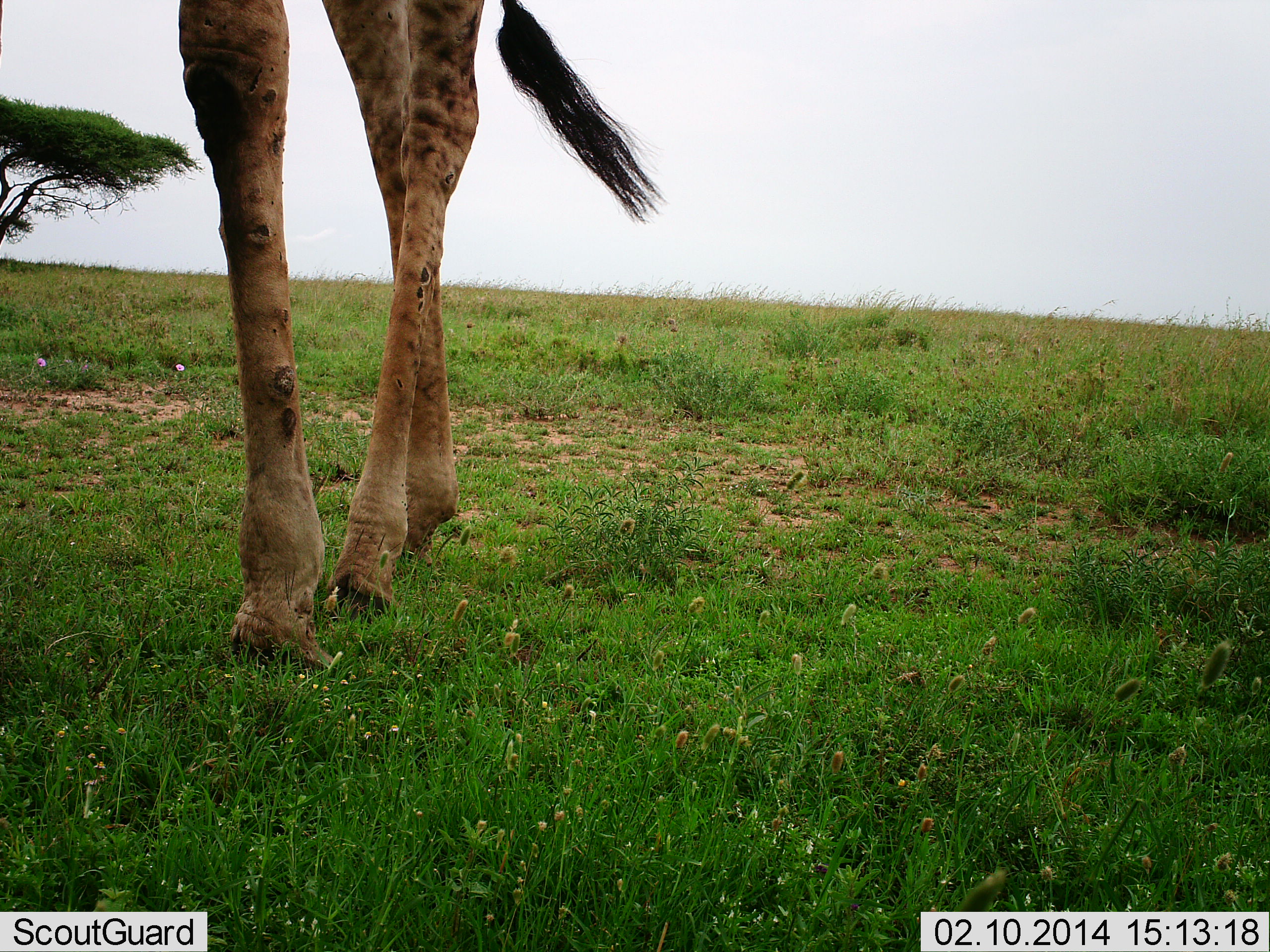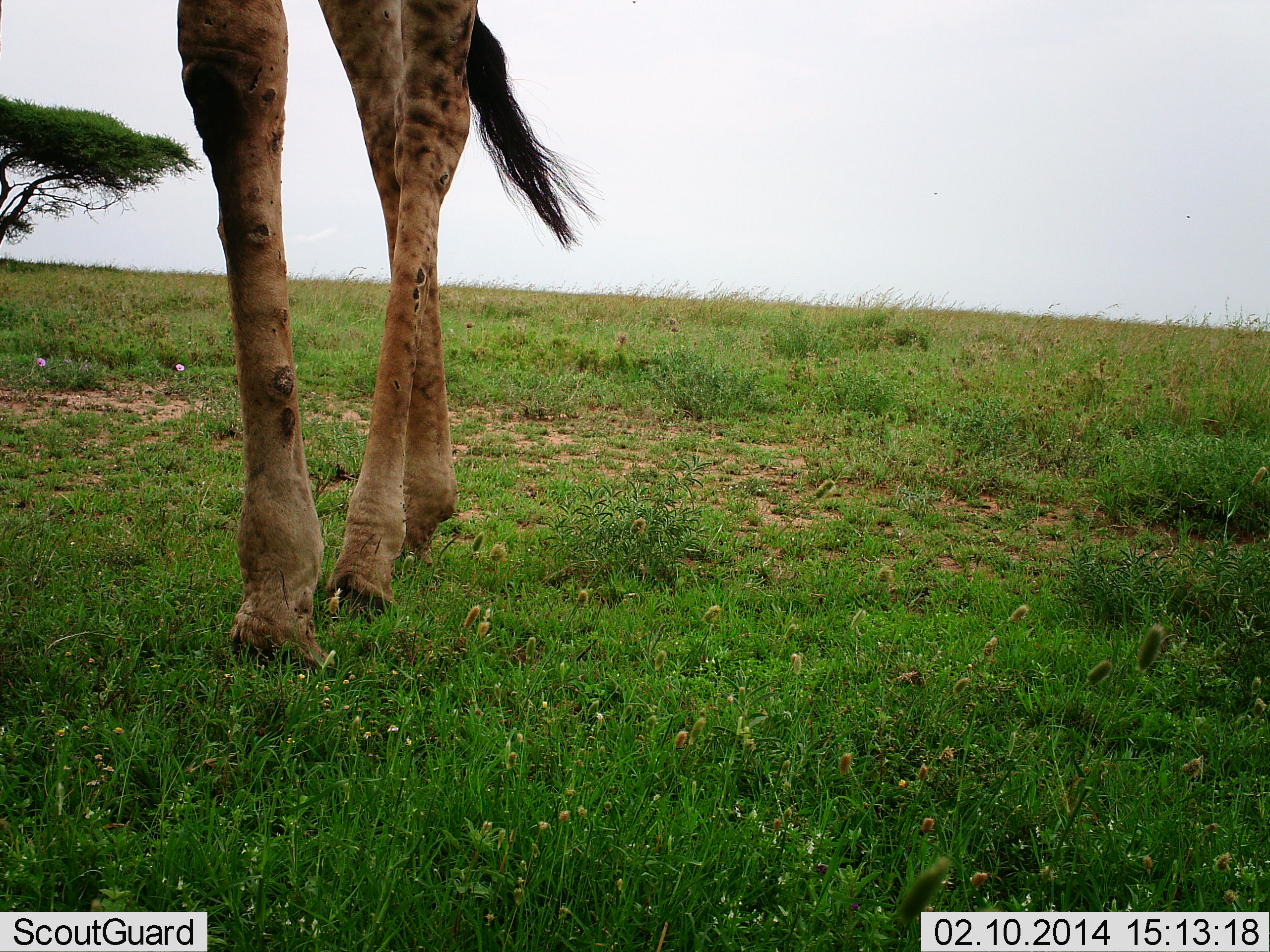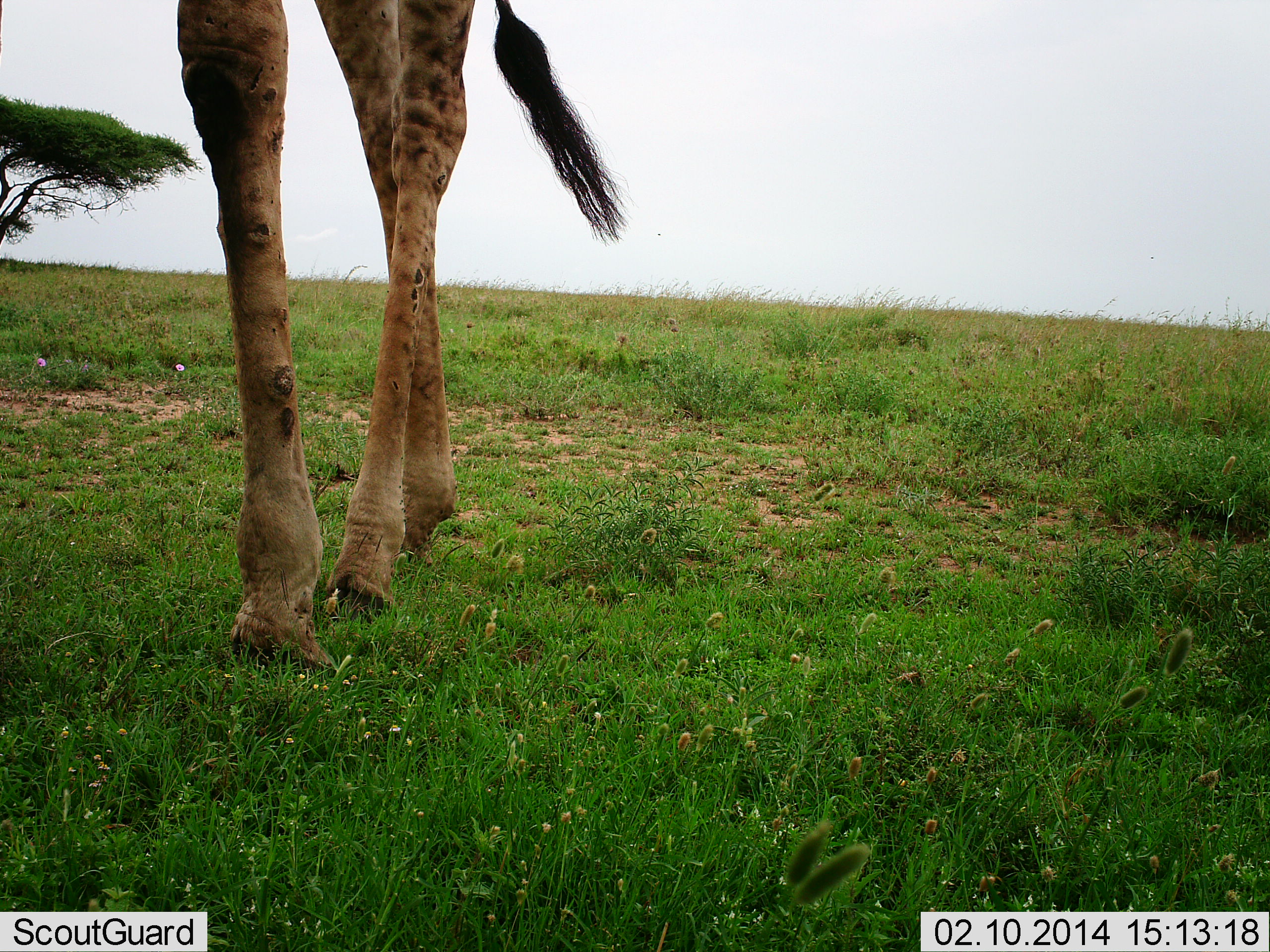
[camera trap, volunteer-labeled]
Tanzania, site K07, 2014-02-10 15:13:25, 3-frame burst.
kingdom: Animalia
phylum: Chordata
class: Mammalia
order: Artiodactyla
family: Giraffidae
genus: Giraffa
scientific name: Giraffa camelopardalis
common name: giraffe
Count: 1.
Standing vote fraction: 100%.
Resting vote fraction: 0%.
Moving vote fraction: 0%.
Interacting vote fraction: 0%.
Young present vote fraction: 0%.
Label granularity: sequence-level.